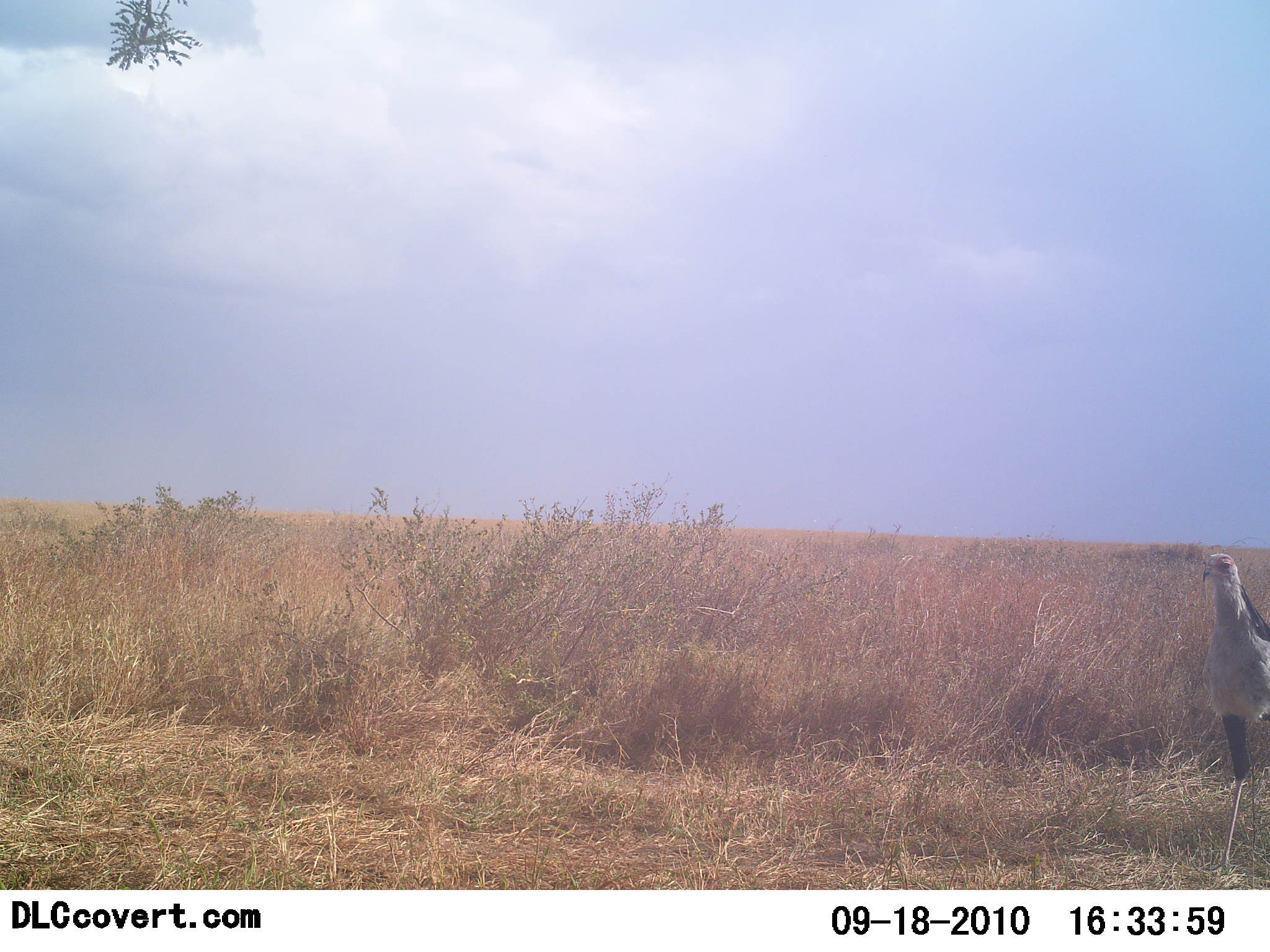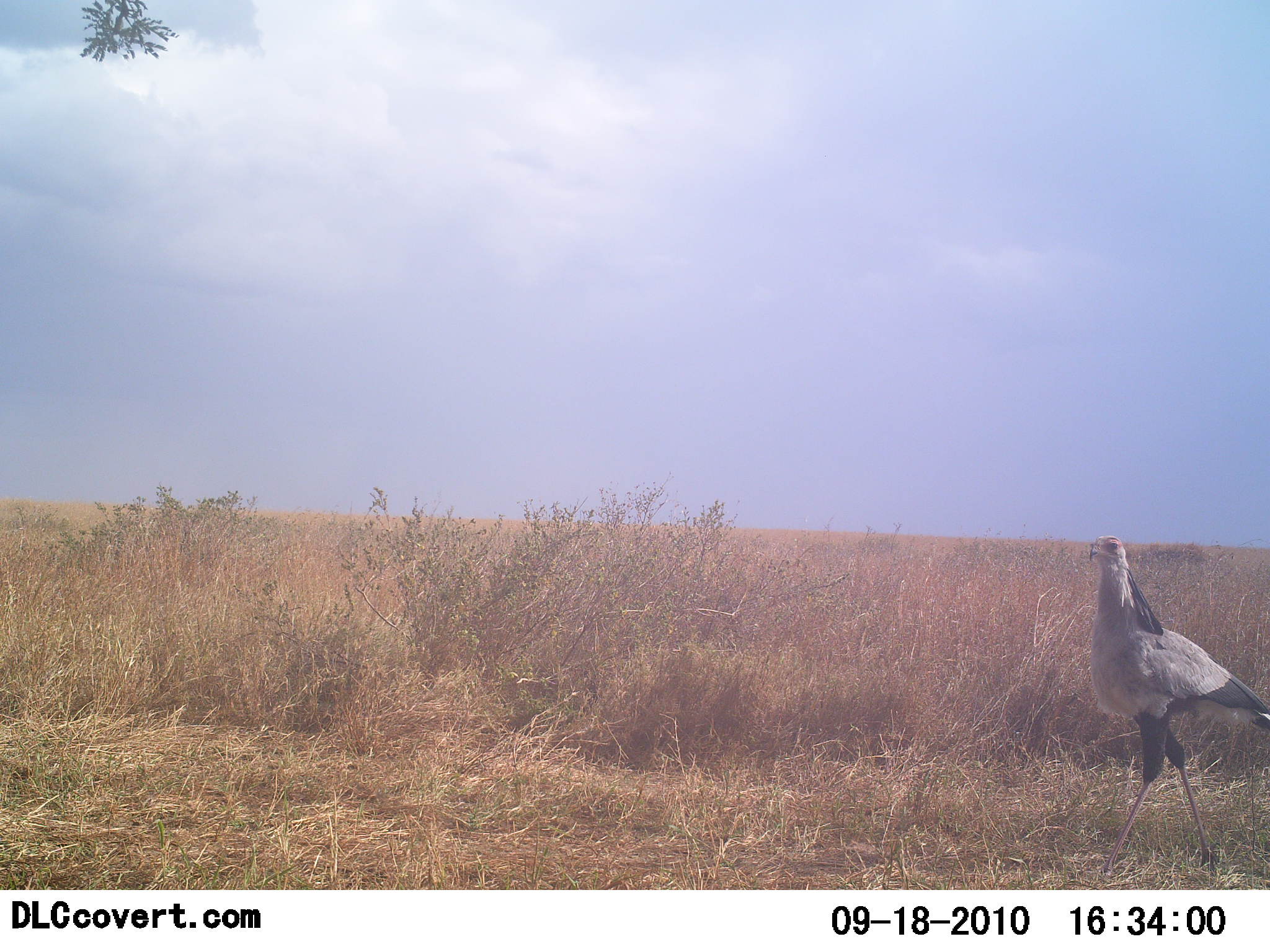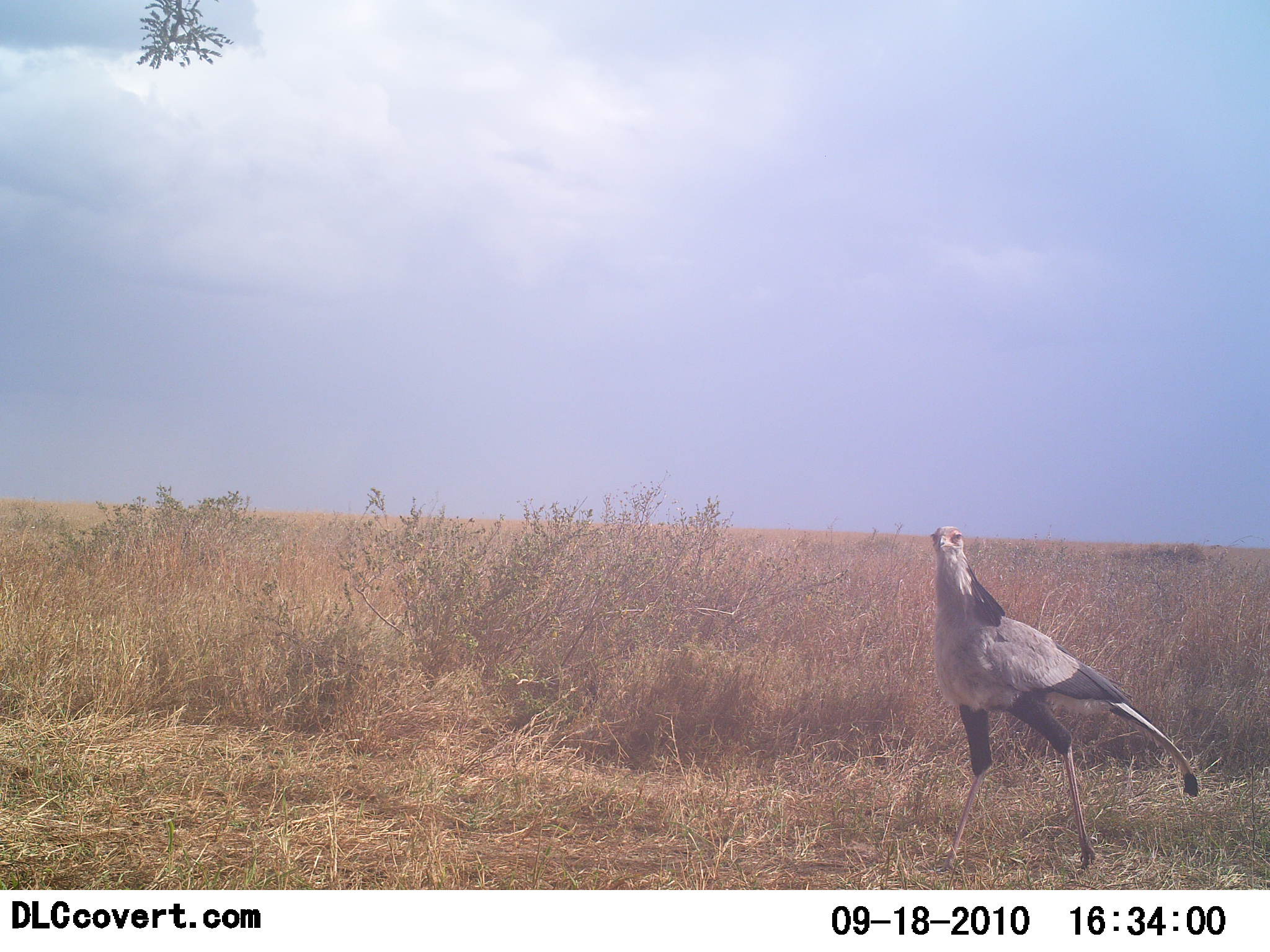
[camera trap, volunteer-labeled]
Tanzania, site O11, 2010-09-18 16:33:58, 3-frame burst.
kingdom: Animalia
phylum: Chordata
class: Aves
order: Accipitriformes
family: Sagittariidae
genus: Sagittarius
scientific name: Sagittarius serpentarius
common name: secretary bird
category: secretarybird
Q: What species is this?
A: Secretarybird (secretary bird) (Sagittarius serpentarius).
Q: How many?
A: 1.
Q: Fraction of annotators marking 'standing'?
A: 0%.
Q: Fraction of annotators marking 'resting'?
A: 0%.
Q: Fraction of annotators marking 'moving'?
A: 100%.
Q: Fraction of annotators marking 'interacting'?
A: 0%.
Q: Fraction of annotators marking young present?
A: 0%.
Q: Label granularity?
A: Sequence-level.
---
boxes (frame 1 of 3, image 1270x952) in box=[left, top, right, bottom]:
animal: box=[1201, 553, 1270, 875]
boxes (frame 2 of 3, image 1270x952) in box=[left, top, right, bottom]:
animal: box=[1087, 535, 1269, 879]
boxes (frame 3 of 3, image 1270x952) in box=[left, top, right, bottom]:
animal: box=[929, 526, 1199, 876]